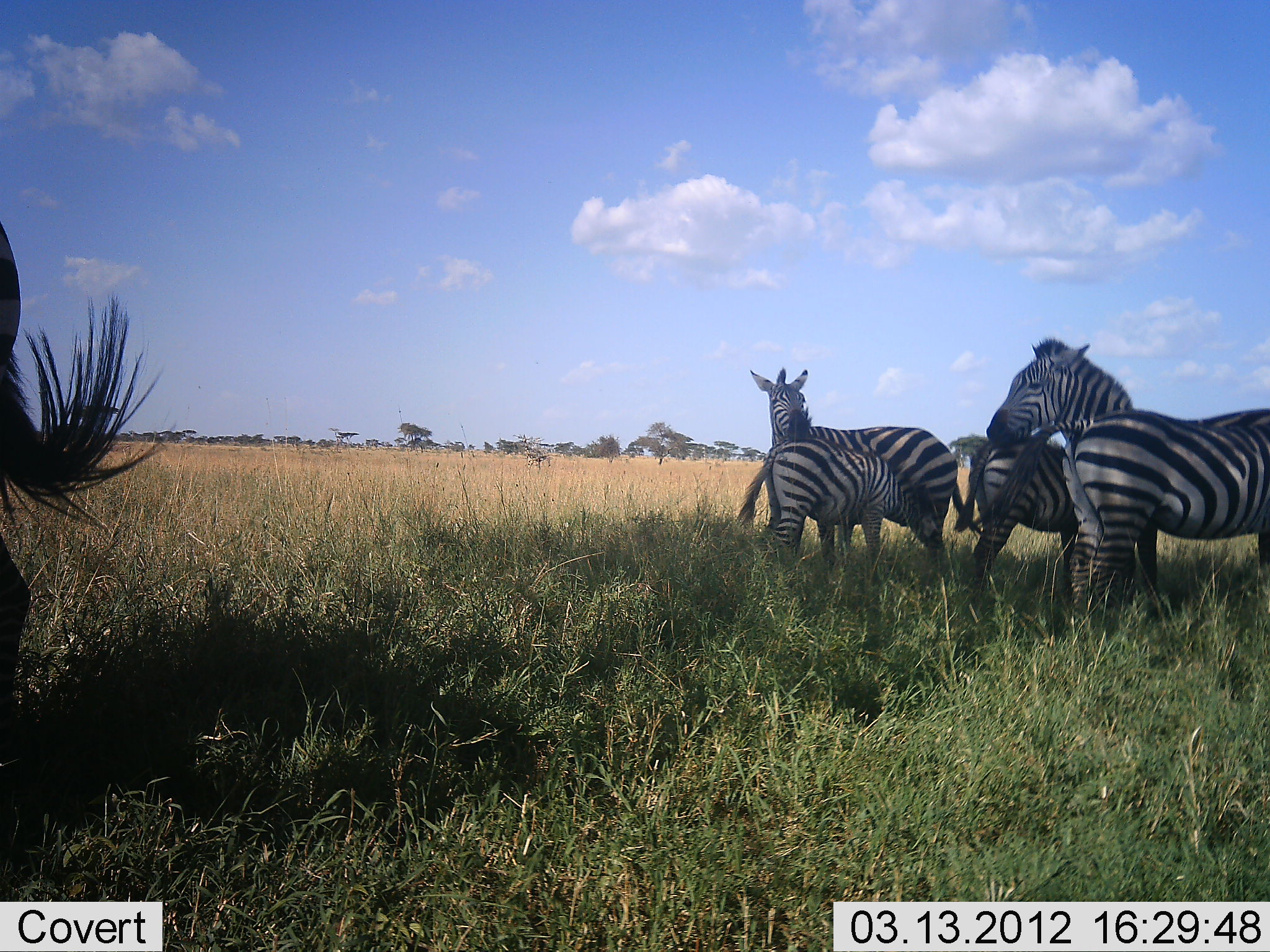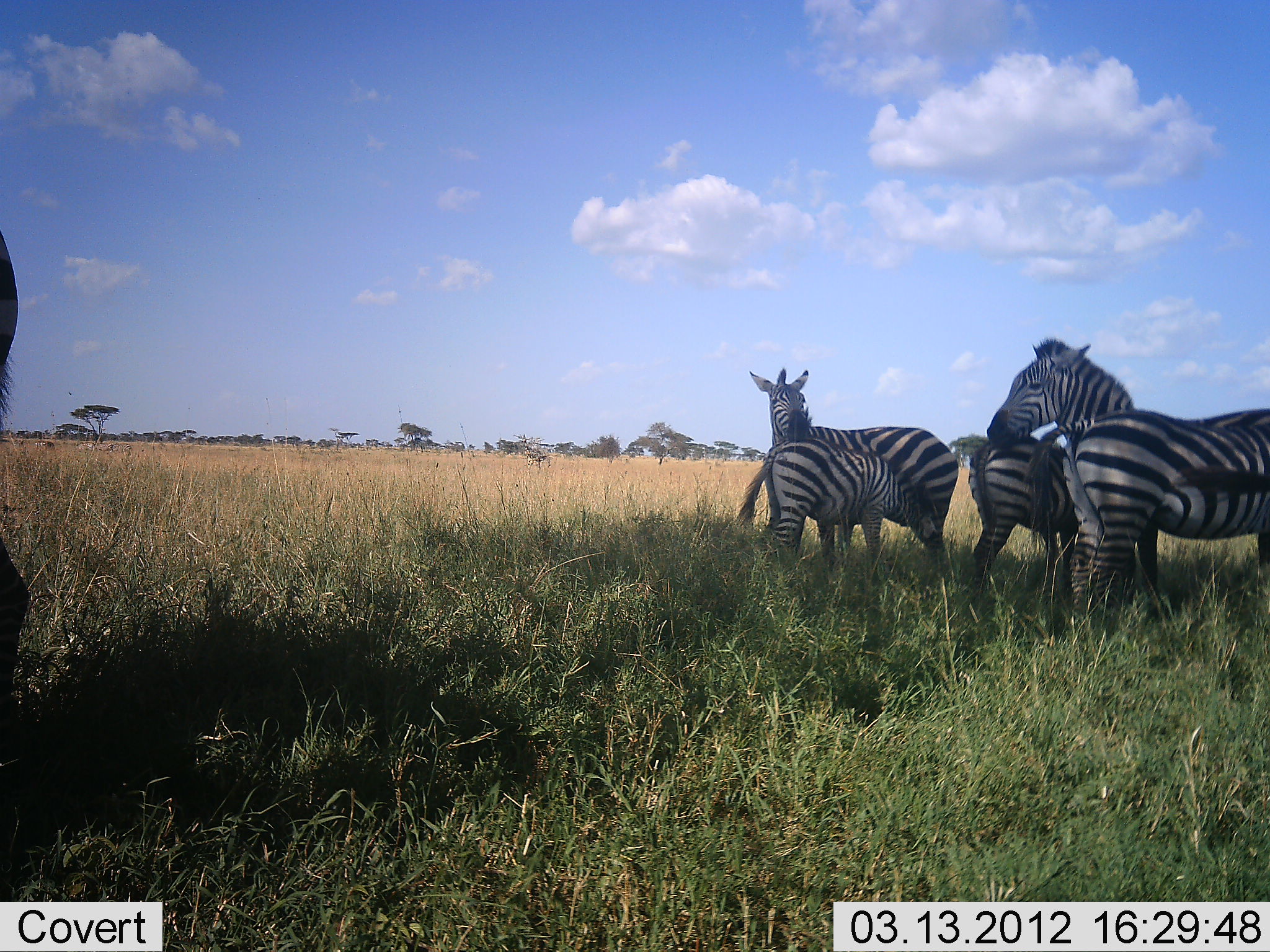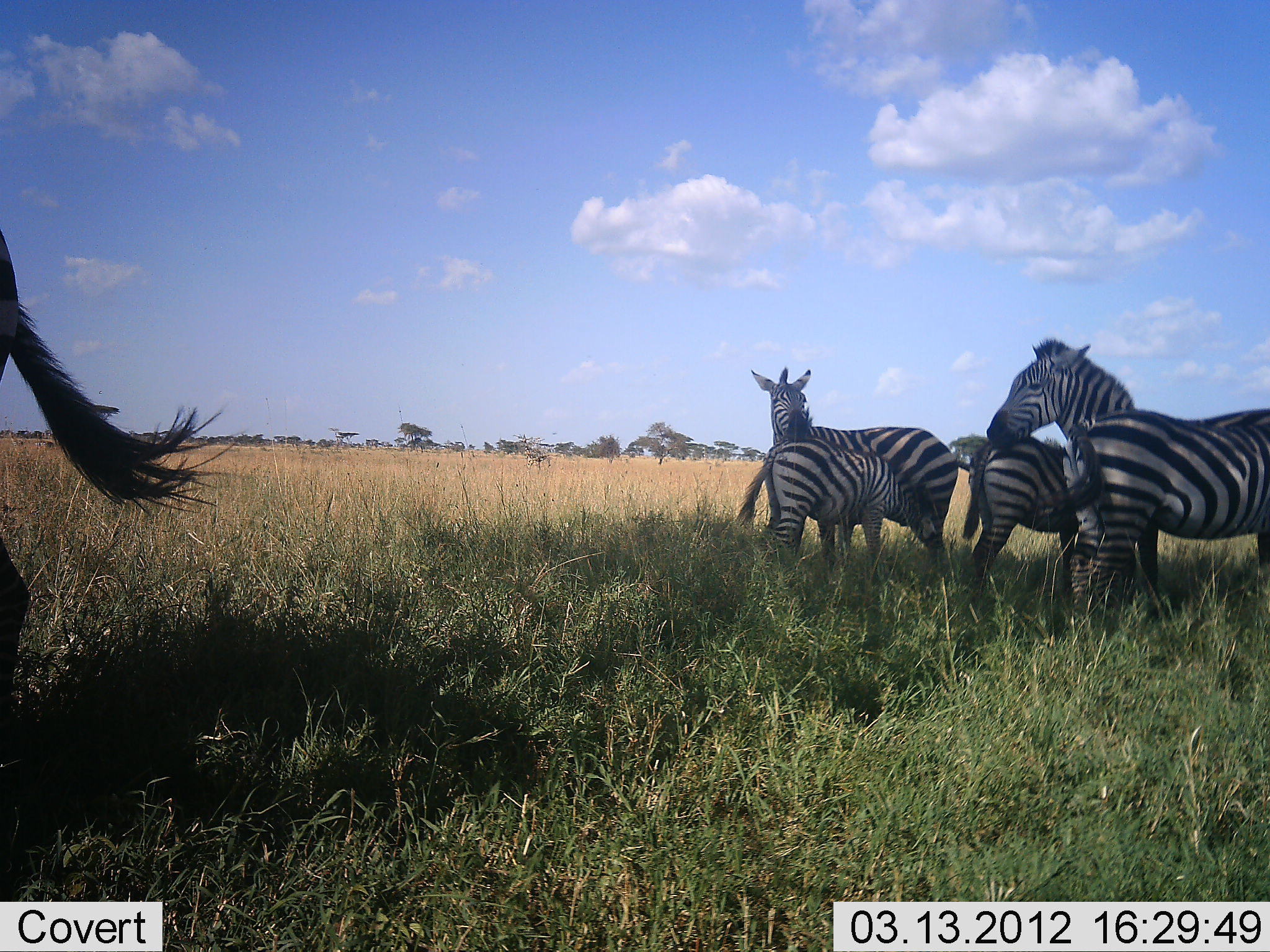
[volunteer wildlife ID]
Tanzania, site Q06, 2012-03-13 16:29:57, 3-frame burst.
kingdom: Animalia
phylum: Chordata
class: Mammalia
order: Perissodactyla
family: Equidae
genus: Equus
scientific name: Equus quagga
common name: plains zebra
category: zebra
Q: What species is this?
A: Zebra (plains zebra) (Equus quagga).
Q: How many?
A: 6.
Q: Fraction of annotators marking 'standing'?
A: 100%.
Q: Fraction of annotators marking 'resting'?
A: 13%.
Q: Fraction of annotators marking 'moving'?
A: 0%.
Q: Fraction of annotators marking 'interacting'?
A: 13%.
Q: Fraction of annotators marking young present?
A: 67%.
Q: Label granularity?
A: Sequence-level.